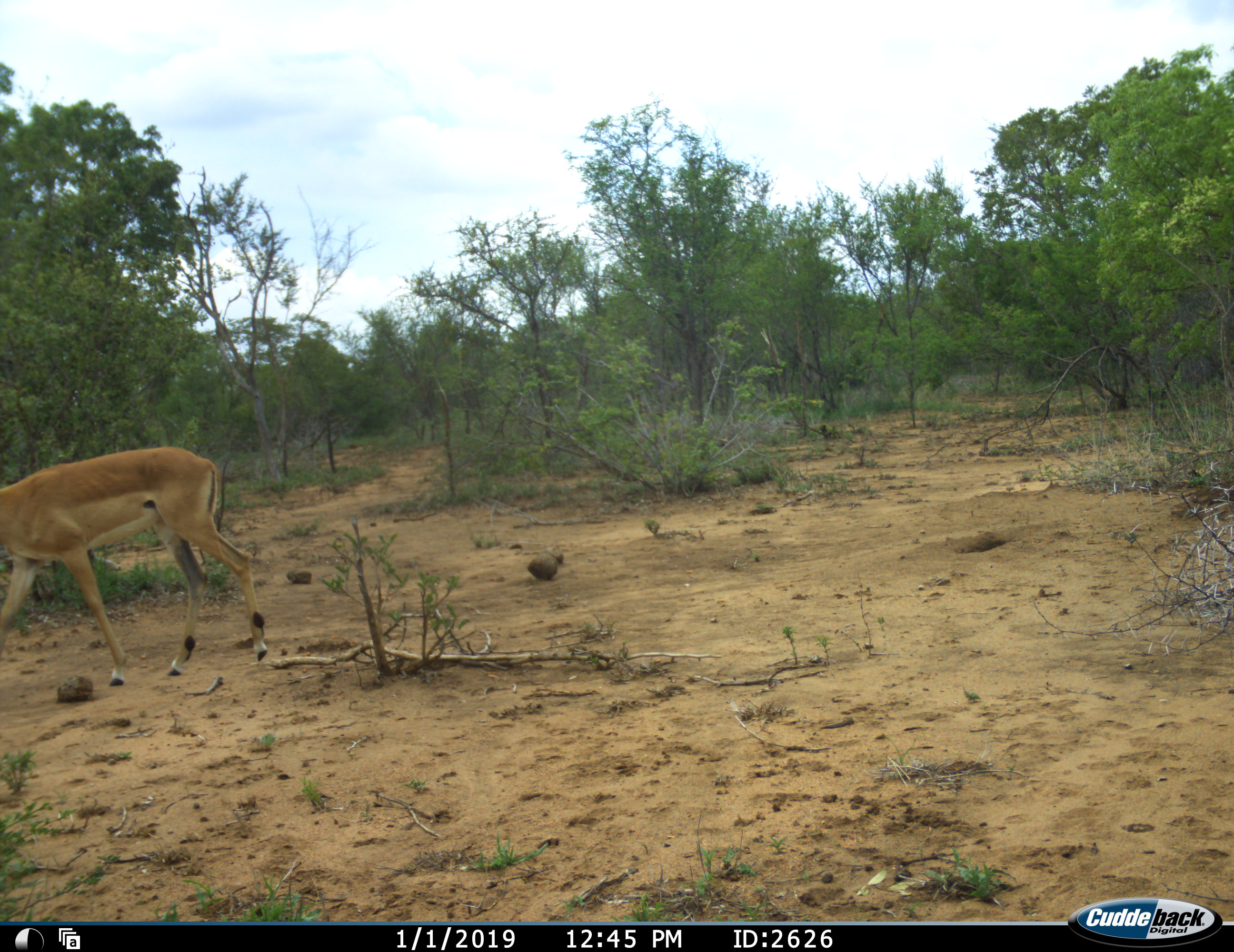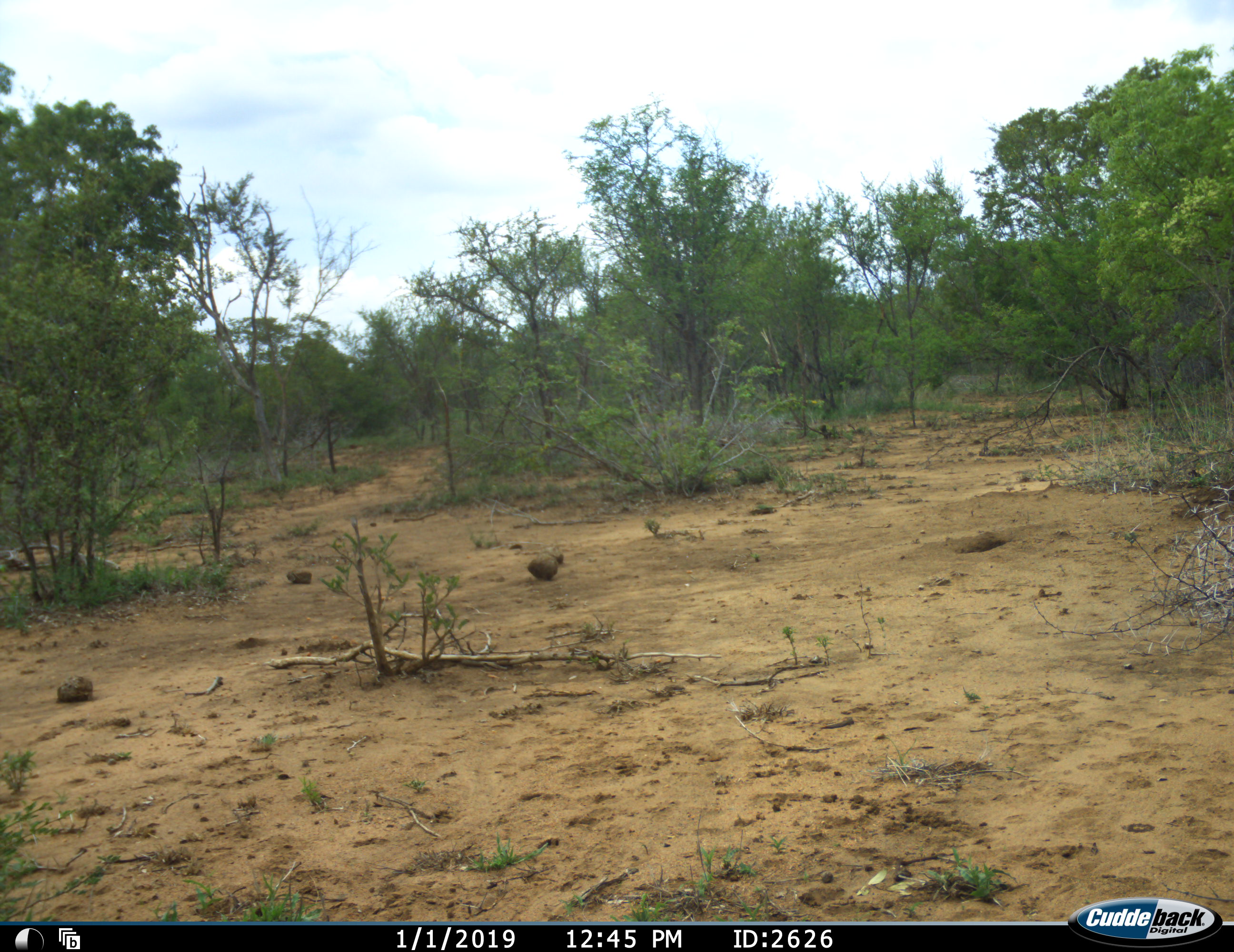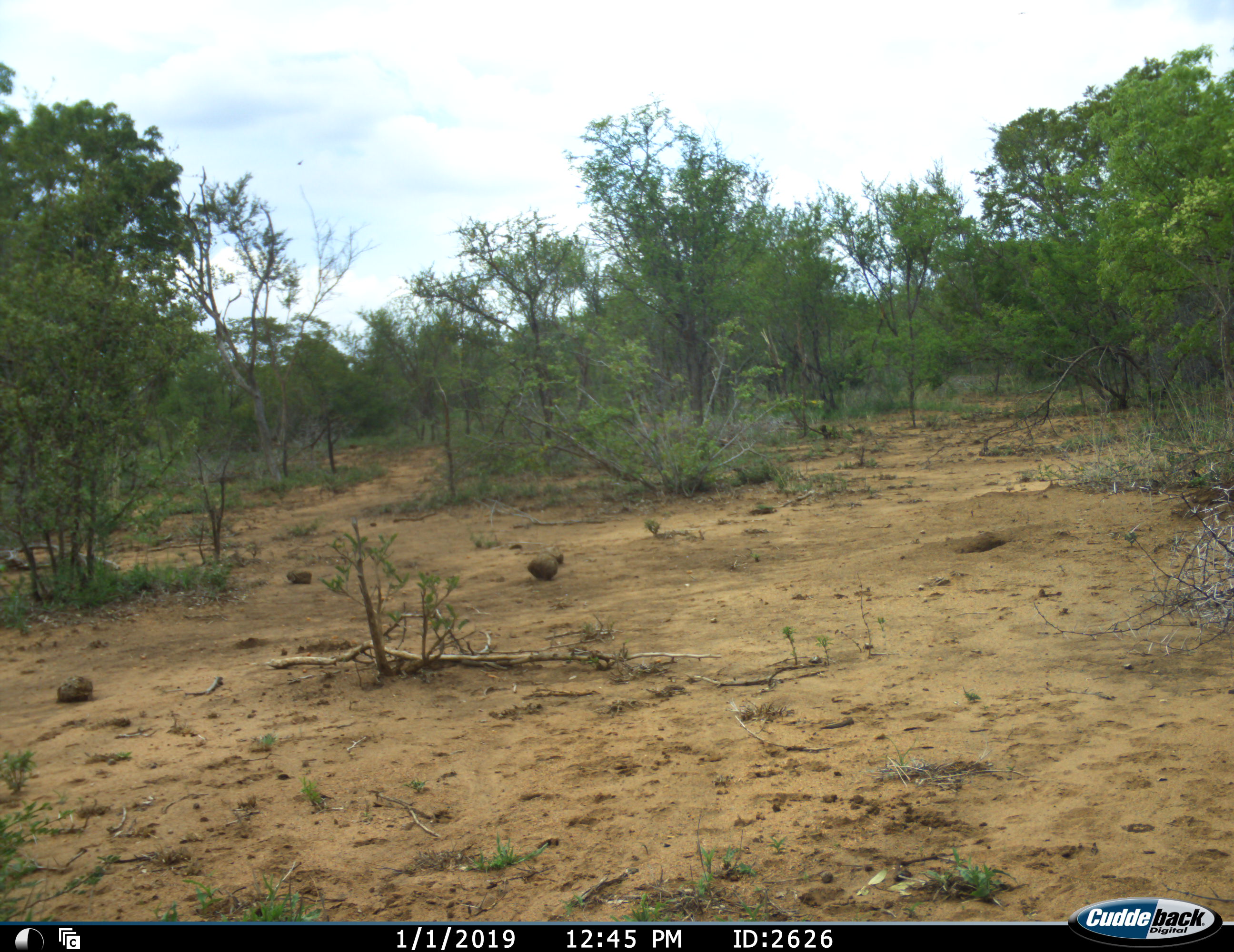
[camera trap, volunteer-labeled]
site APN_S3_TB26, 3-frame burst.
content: unidentified animal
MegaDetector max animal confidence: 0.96